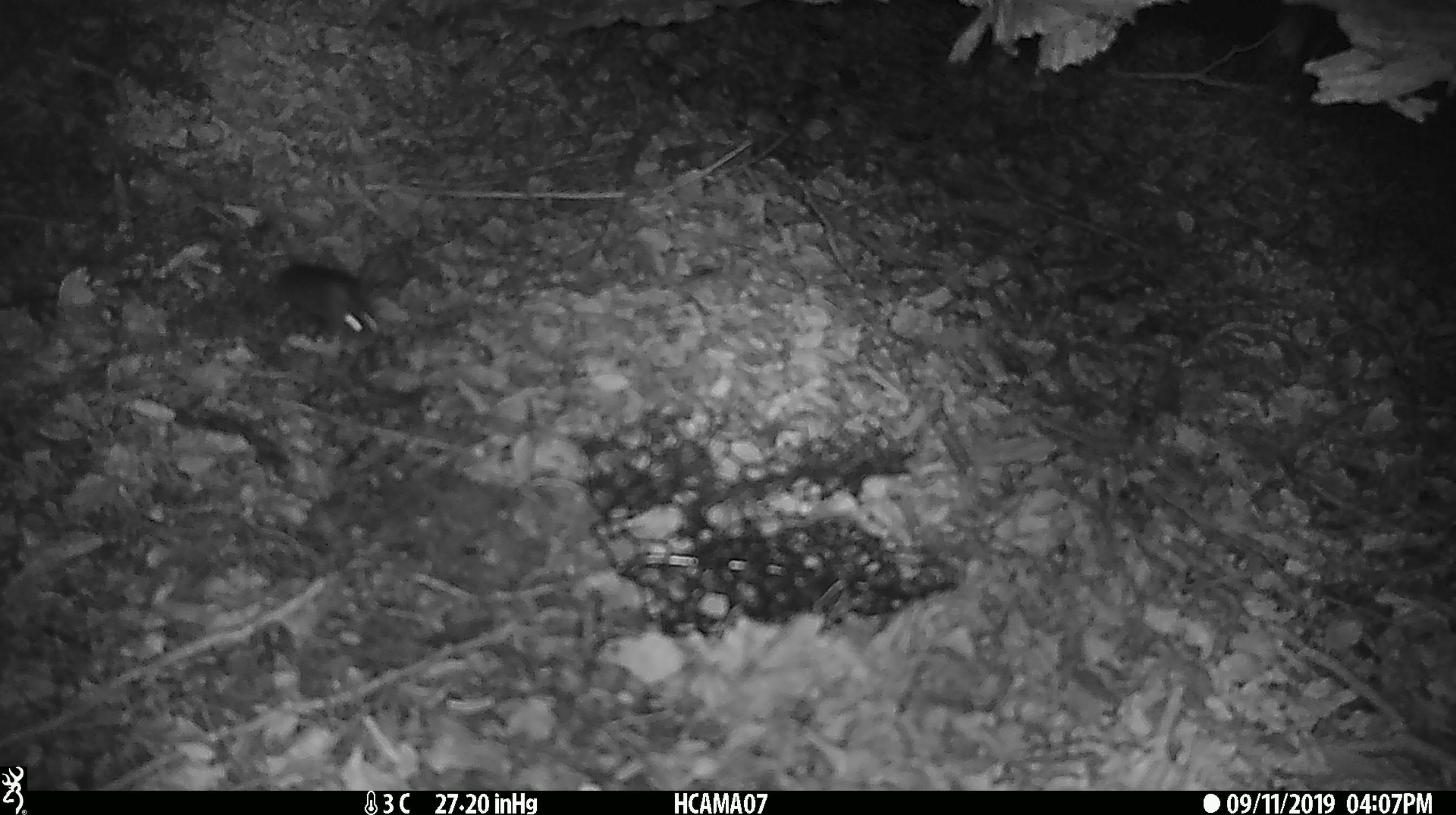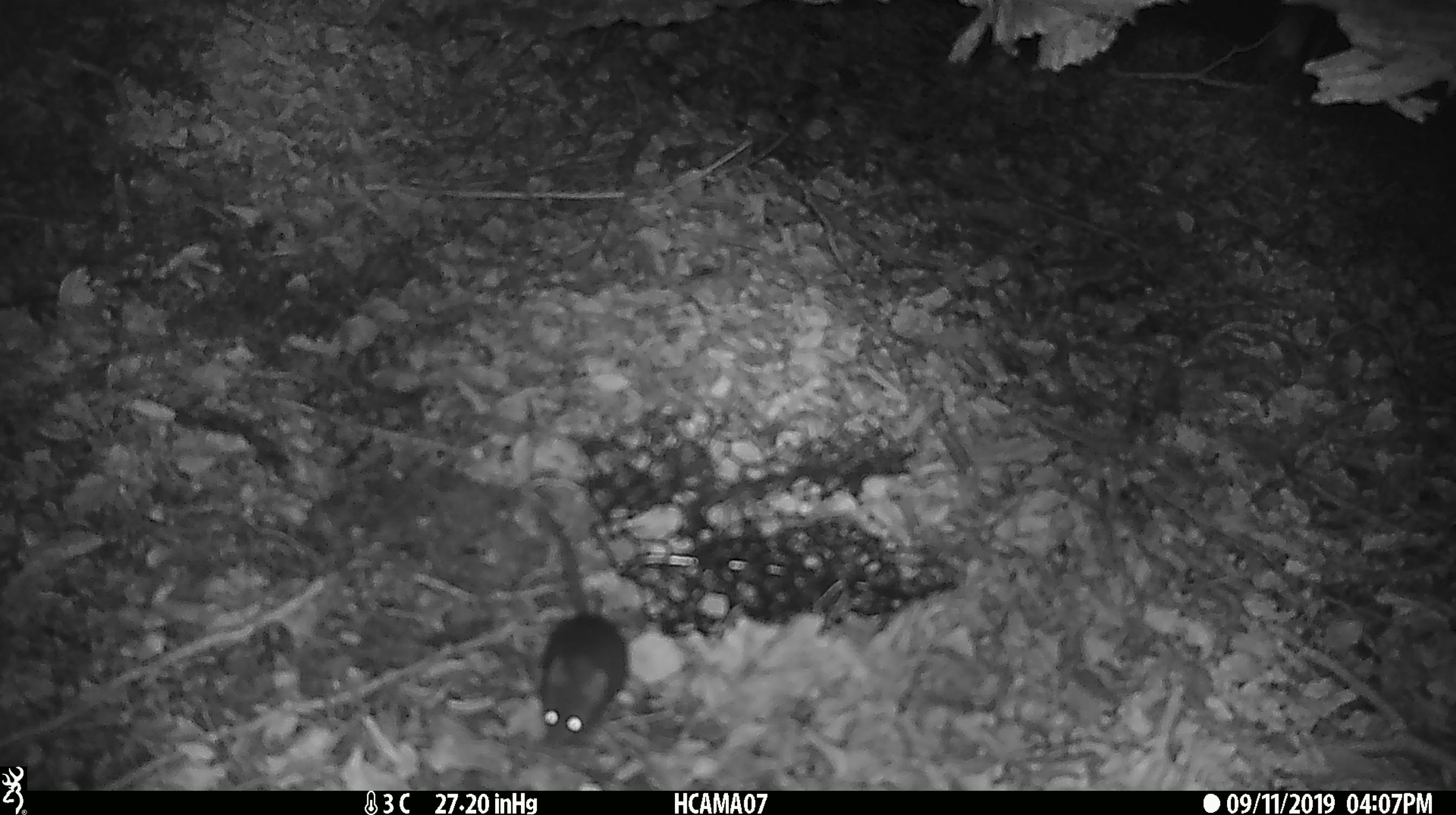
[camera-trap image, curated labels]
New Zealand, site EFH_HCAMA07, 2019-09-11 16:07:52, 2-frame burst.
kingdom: Animalia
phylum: Chordata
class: Mammalia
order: Rodentia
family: Muridae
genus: Mus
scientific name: Mus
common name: mouse